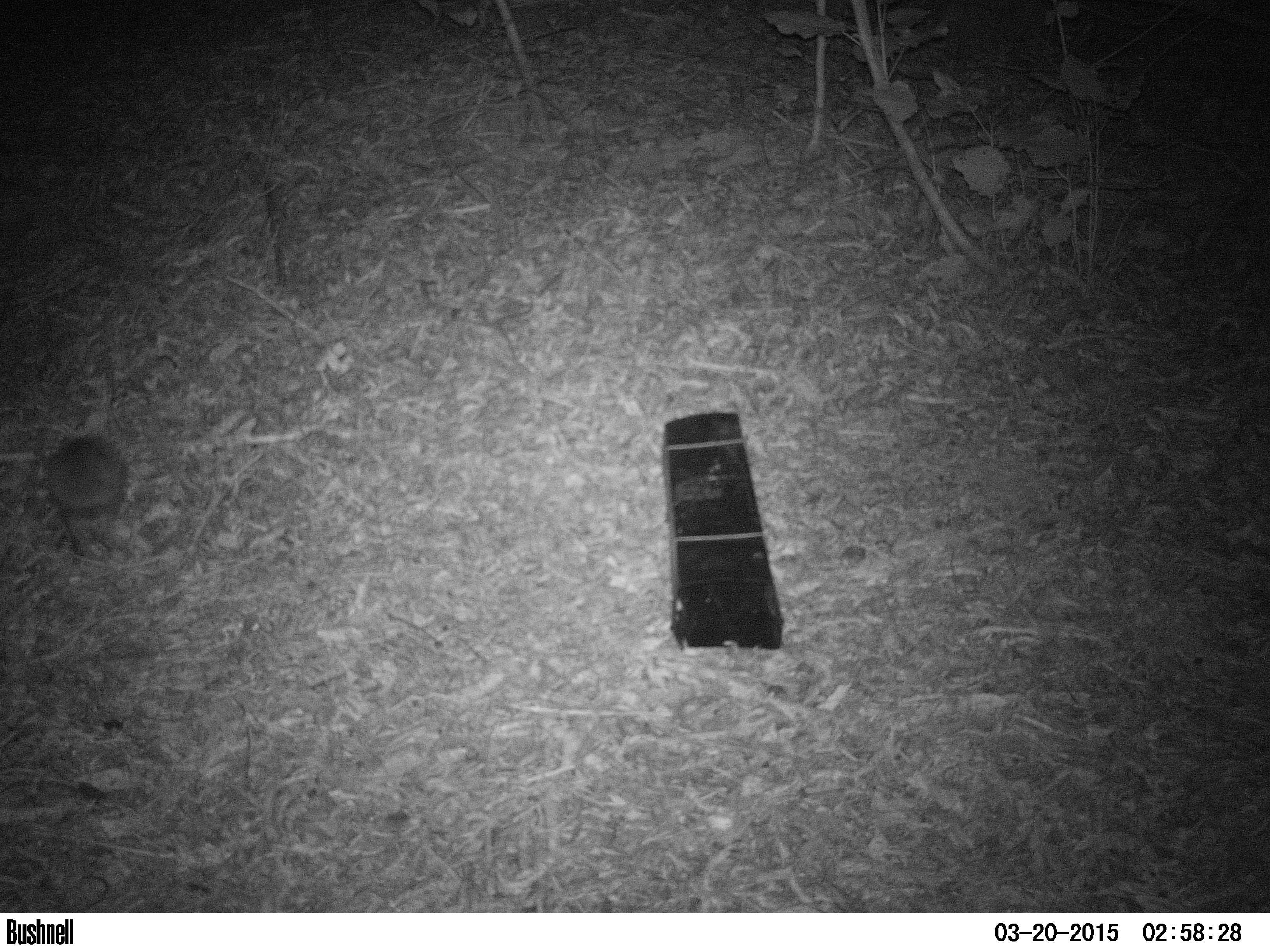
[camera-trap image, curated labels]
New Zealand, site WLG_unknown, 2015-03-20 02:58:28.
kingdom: Animalia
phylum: Chordata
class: Mammalia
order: Eulipotyphla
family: Erinaceidae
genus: Erinaceus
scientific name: Erinaceus europaeus europaeus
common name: european hedgehog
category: hedgehog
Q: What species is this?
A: Hedgehog (european hedgehog) (Erinaceus europaeus europaeus).